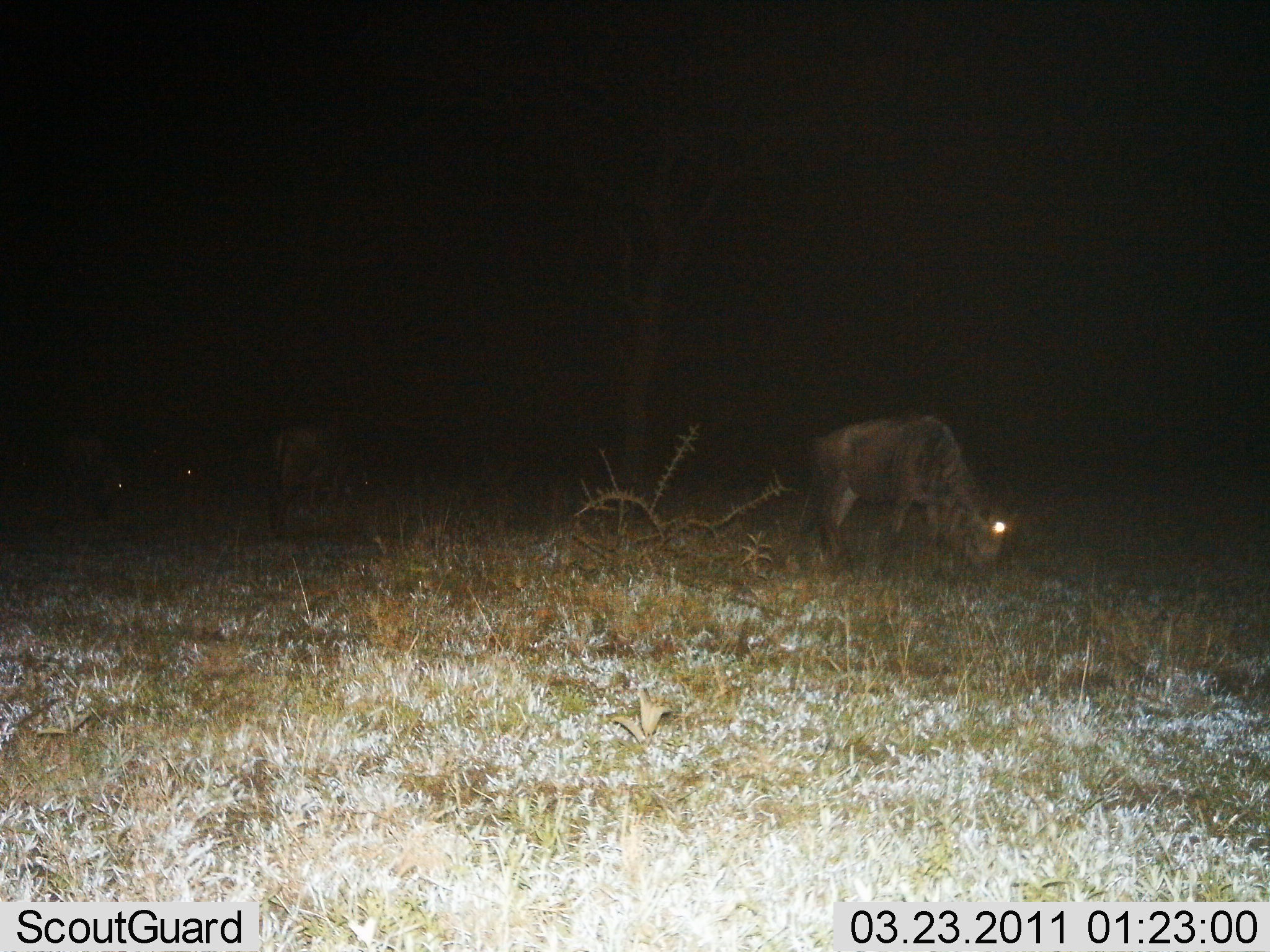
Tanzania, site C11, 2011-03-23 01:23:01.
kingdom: Animalia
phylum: Chordata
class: Mammalia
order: Artiodactyla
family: Bovidae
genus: Connochaetes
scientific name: Connochaetes taurinus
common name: blue wildebeest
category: wildebeest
Wildebeest (blue wildebeest) (Connochaetes taurinus), count 4. Behavior (volunteer vote fractions): standing 36%, resting 0%, moving 0%, interacting 0%. Young present (vote fraction): 0%. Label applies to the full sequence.